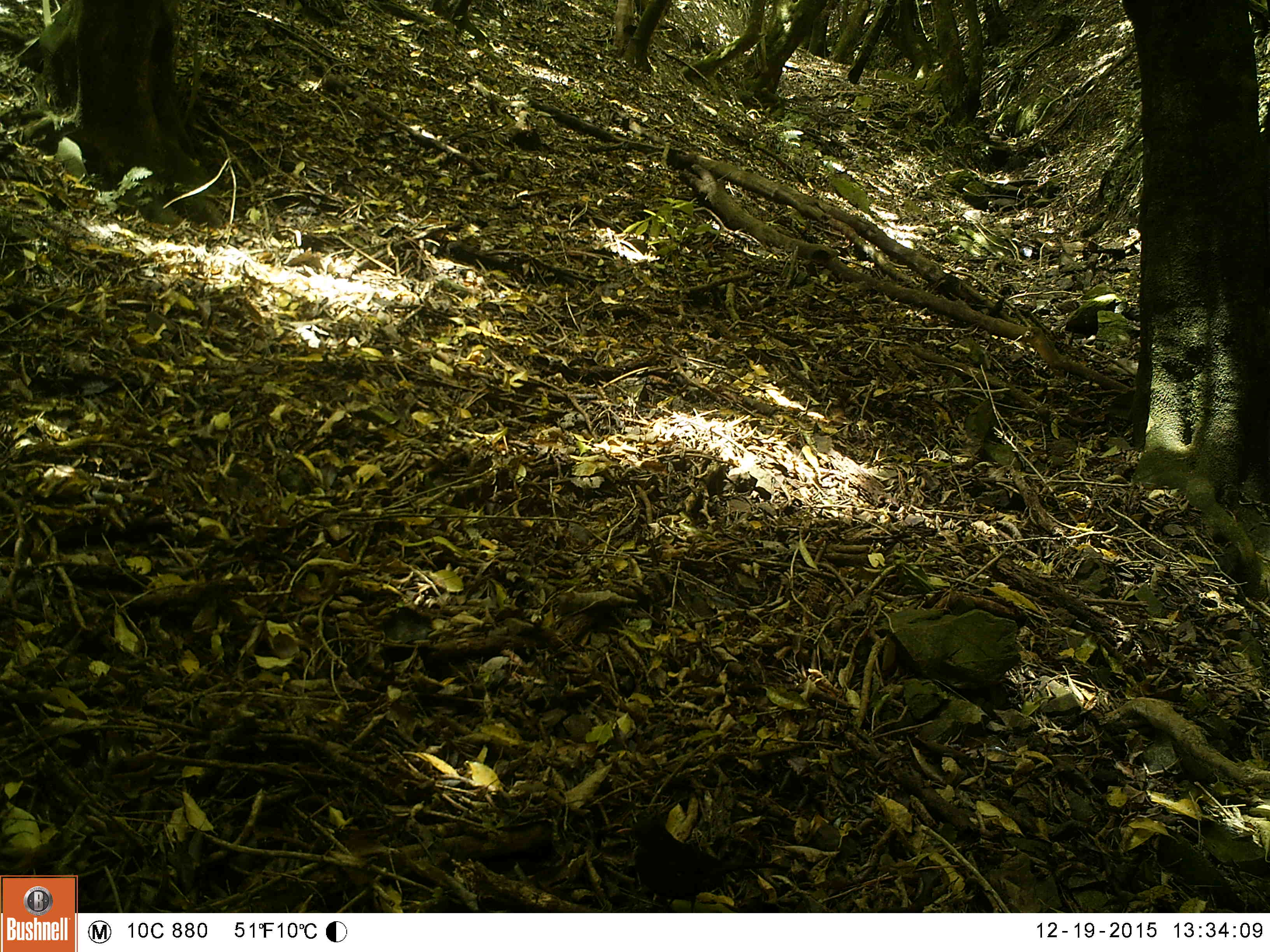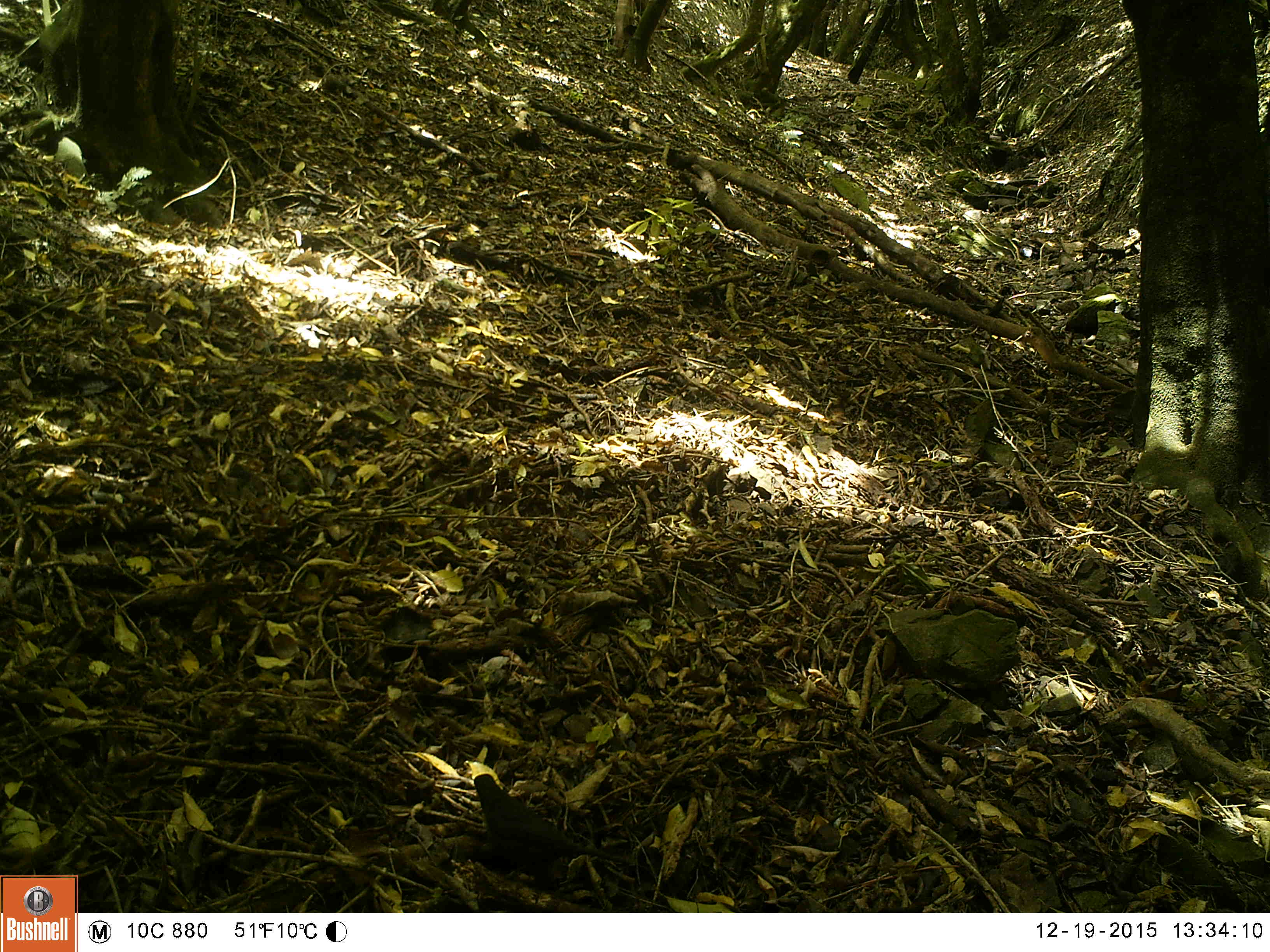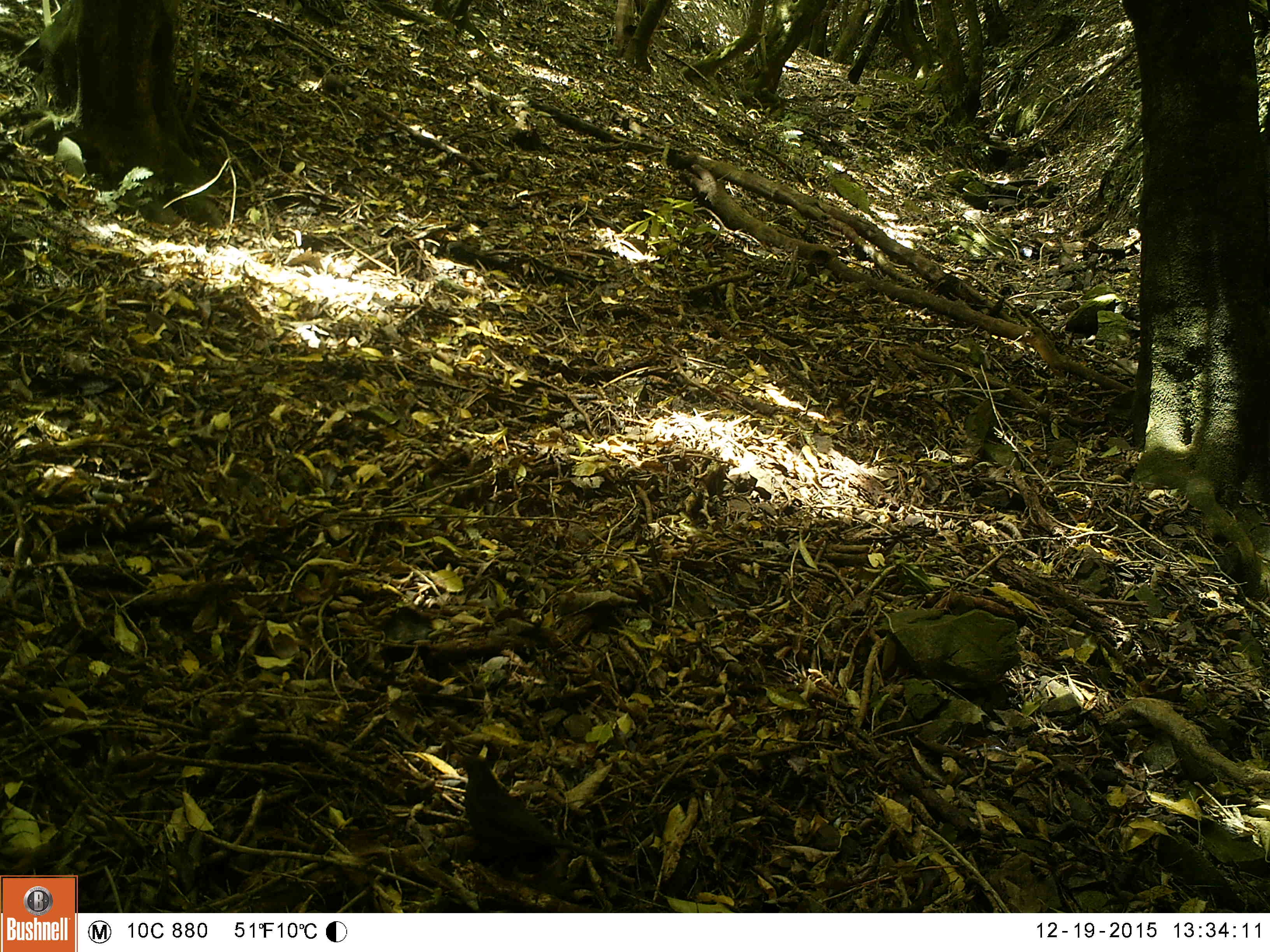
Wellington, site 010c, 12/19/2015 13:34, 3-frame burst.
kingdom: Animalia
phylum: Chordata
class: Aves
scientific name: Aves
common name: bird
Bird (Aves).